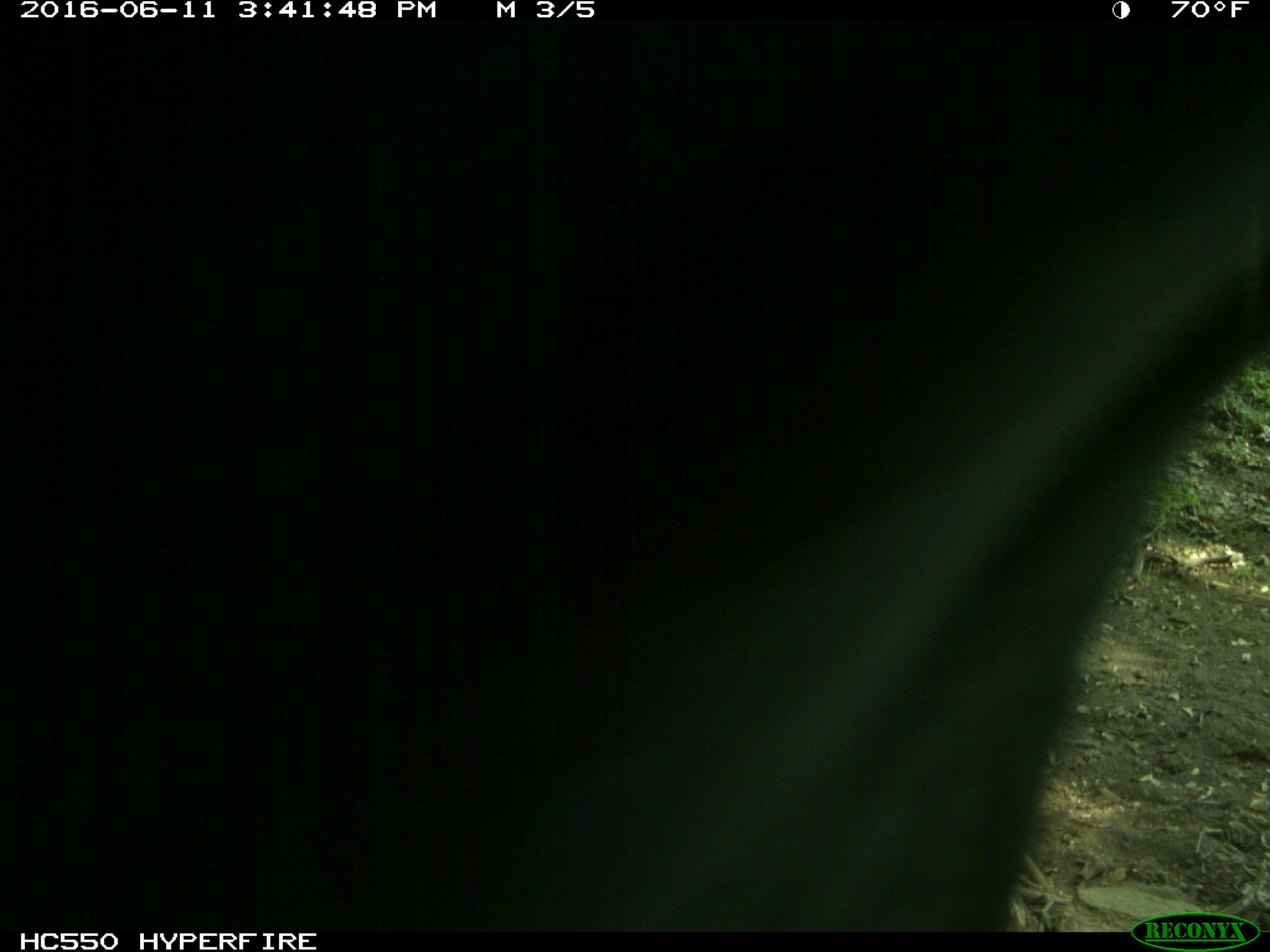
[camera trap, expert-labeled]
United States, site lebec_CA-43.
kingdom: Animalia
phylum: Chordata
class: Mammalia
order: Artiodactyla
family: Bovidae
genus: Bos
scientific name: Bos taurus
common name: domestic cow